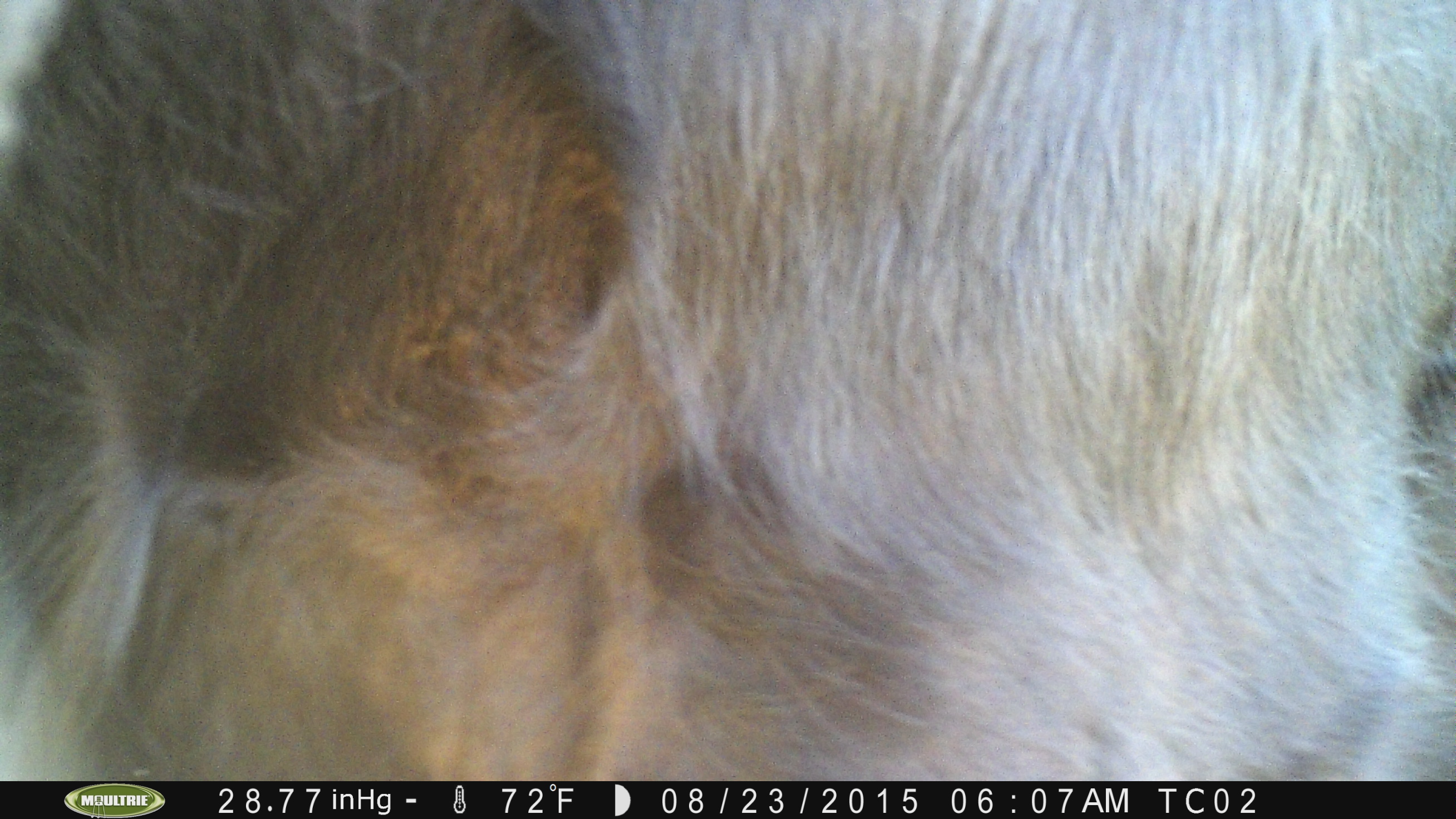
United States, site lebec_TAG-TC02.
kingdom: Animalia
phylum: Chordata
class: Mammalia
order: Artiodactyla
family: Bovidae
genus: Bos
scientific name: Bos taurus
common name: domestic cow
Bos taurus (domestic cow).